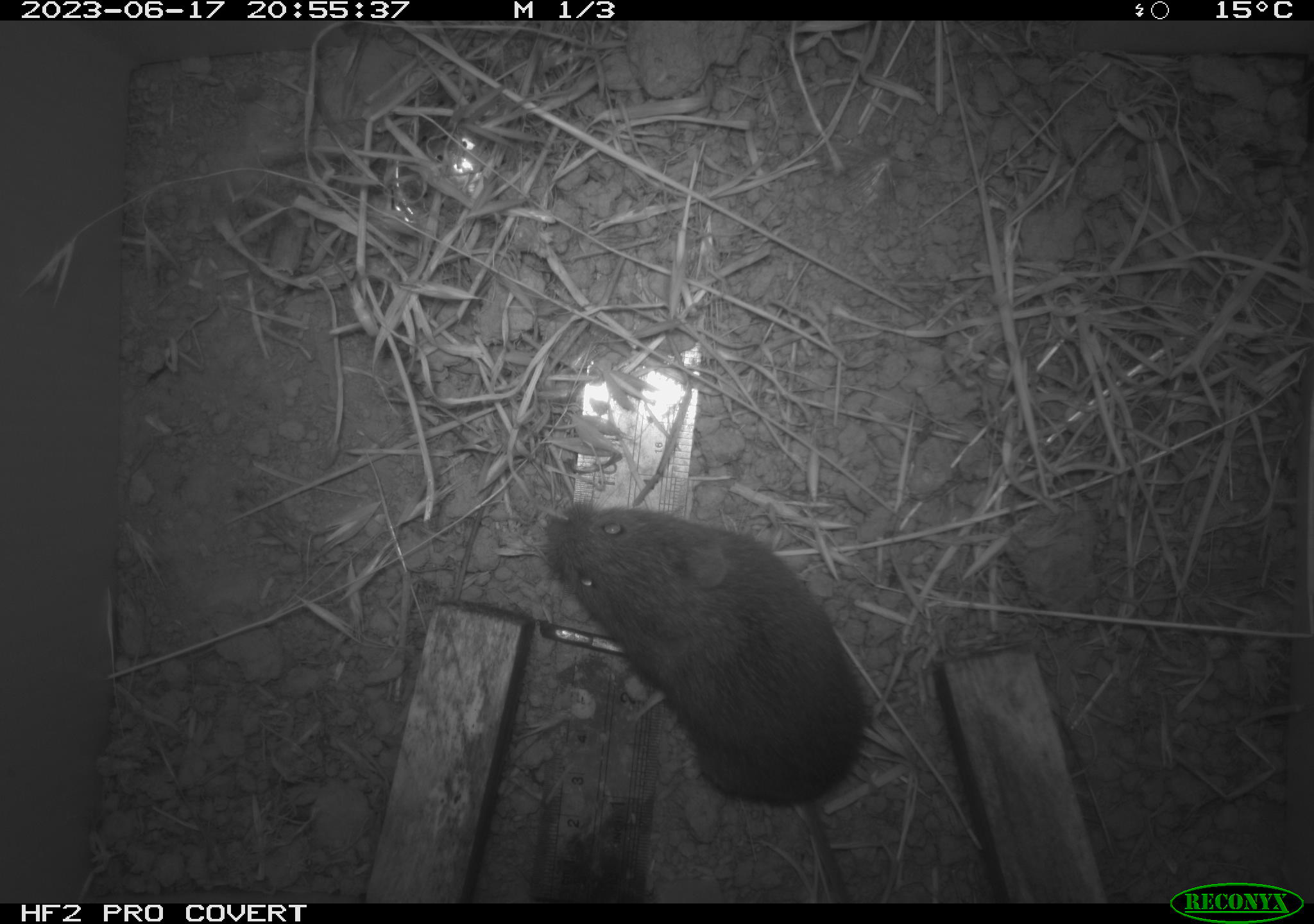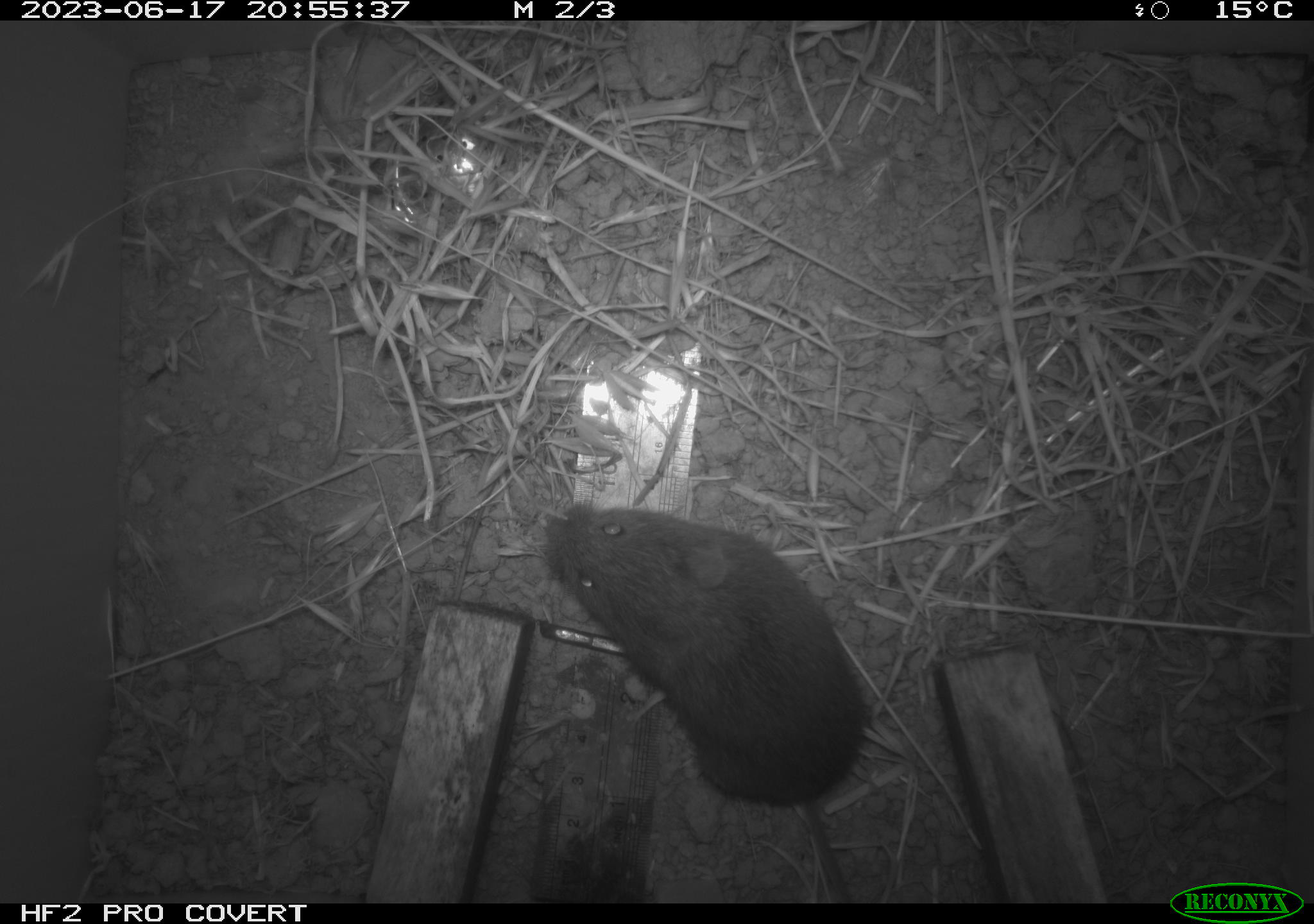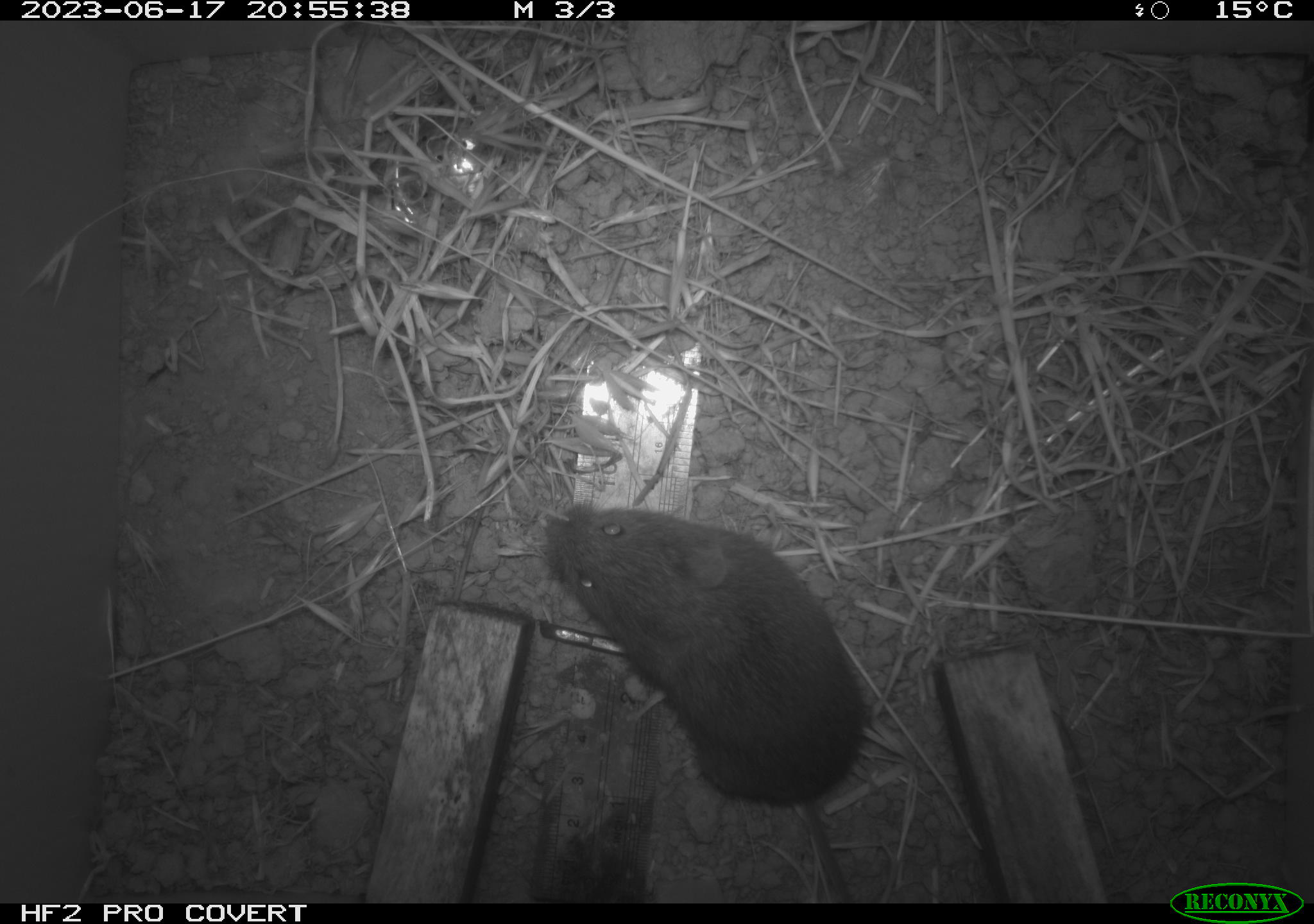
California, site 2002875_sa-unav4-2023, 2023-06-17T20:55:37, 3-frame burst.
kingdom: Animalia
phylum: Chordata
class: Mammalia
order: Rodentia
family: Cricetidae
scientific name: Arvicolinae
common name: voles, lemmings, and muskrats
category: arvicolinae subfamily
Arvicolinae subfamily (voles, lemmings, and muskrats) (Arvicolinae).